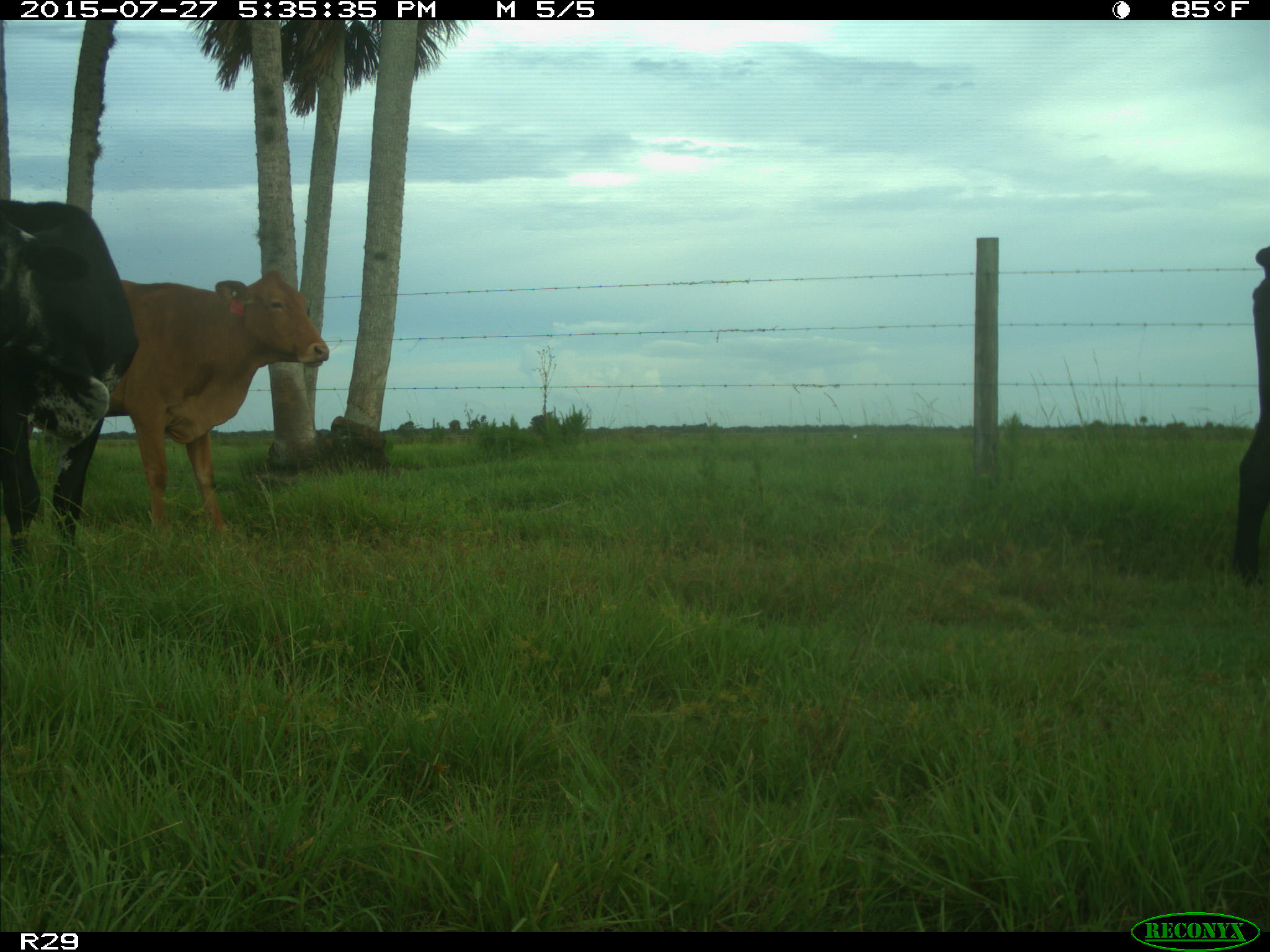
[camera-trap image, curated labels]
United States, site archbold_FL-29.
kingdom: Animalia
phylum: Chordata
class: Mammalia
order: Artiodactyla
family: Bovidae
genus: Bos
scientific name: Bos taurus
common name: domestic cow